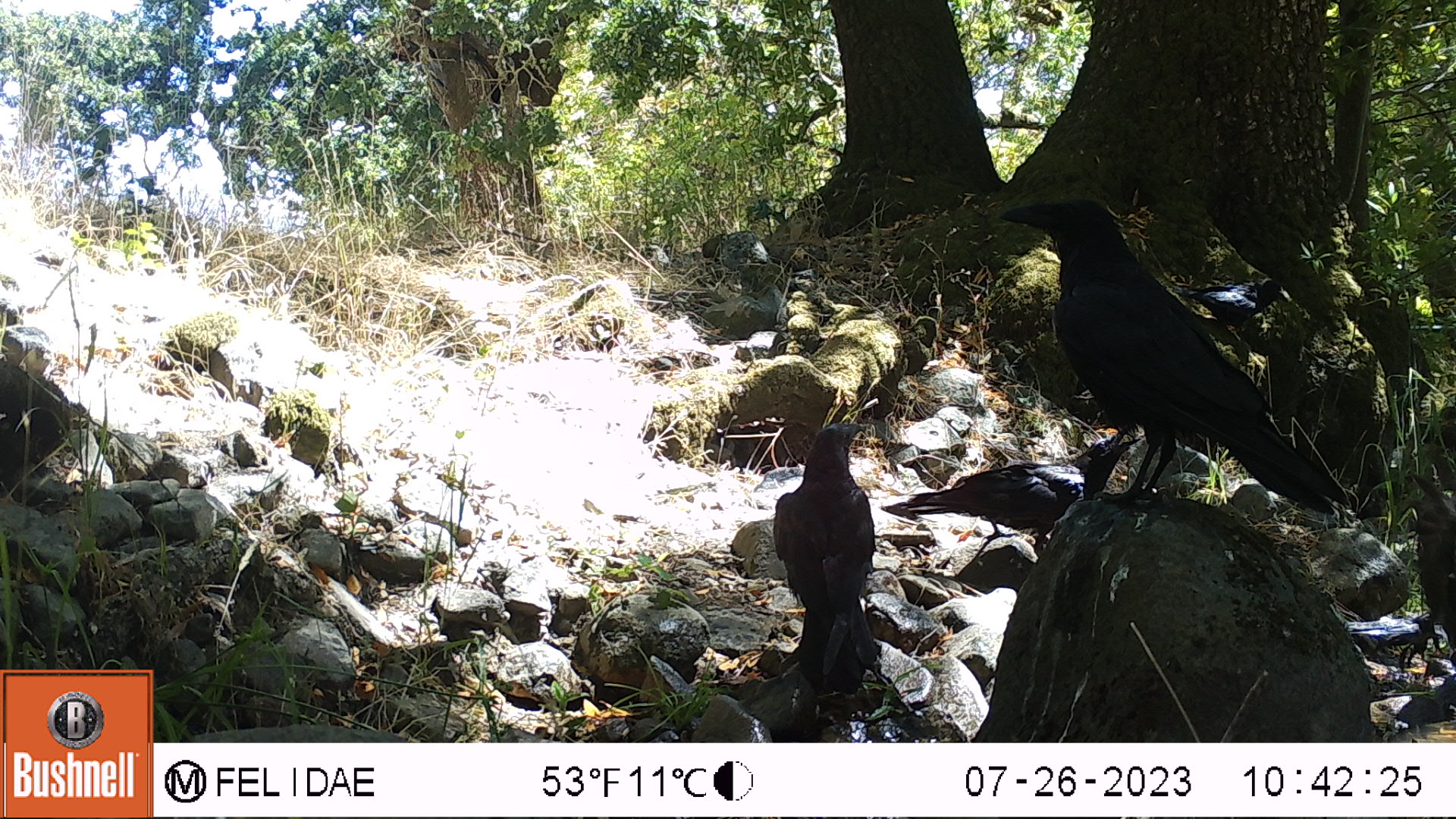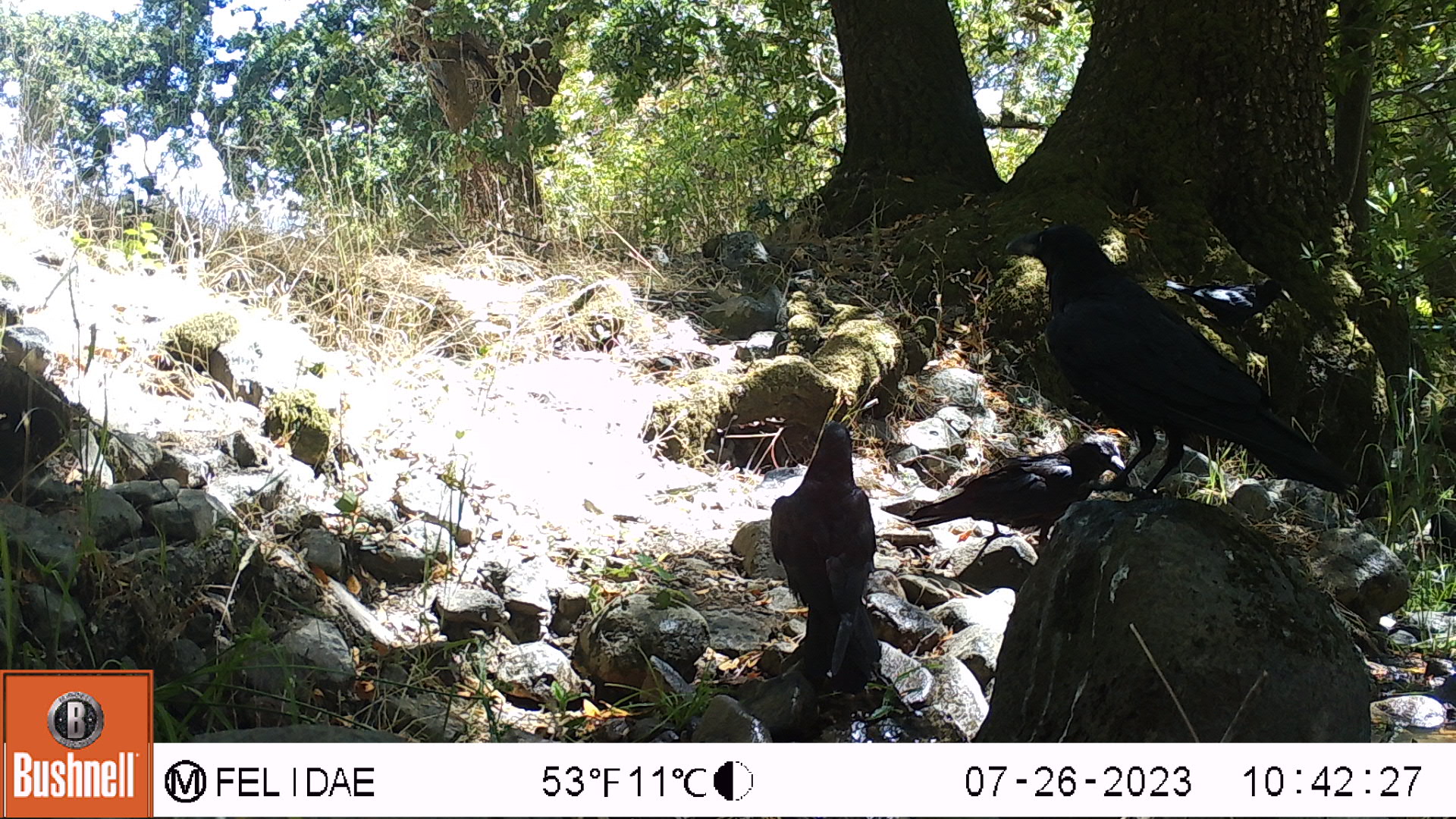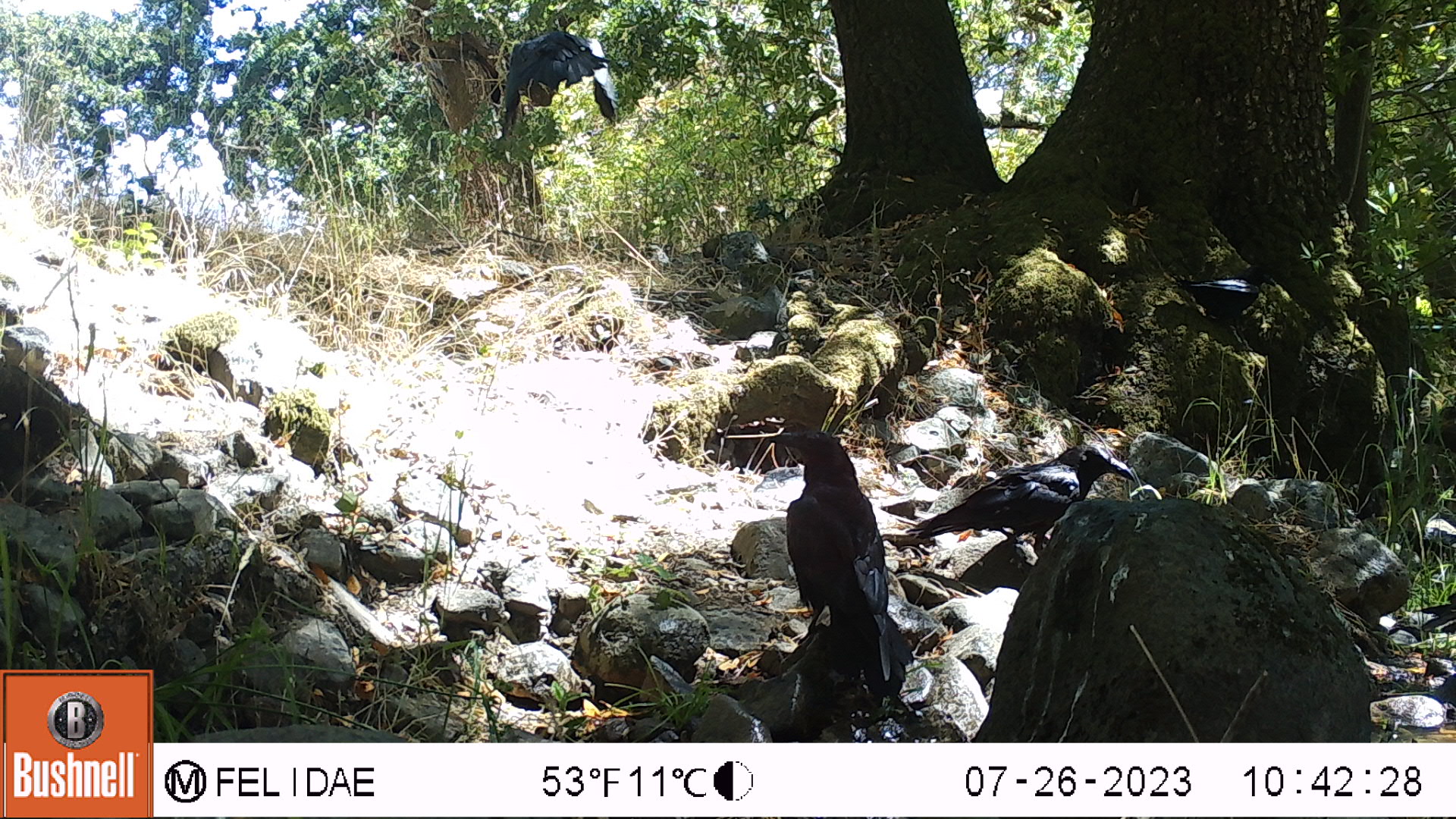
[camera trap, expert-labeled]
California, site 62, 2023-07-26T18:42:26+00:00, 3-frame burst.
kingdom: Animalia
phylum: Chordata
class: Aves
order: Passeriformes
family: Corvidae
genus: Corvus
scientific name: Corvus brachyrhynchos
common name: american crow